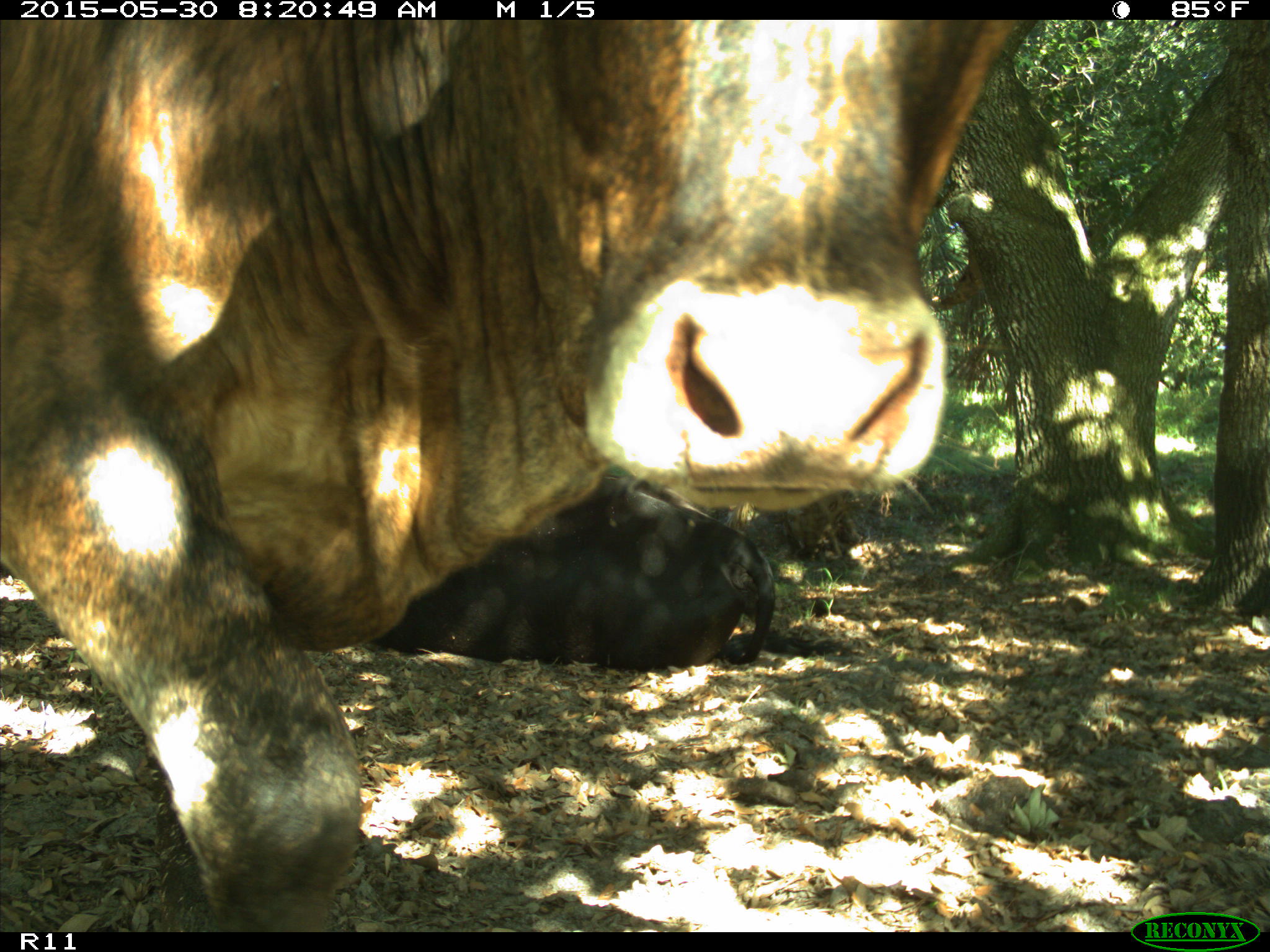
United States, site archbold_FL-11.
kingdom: Animalia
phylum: Chordata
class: Mammalia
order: Artiodactyla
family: Bovidae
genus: Bos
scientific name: Bos taurus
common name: domestic cow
Bos taurus (domestic cow).